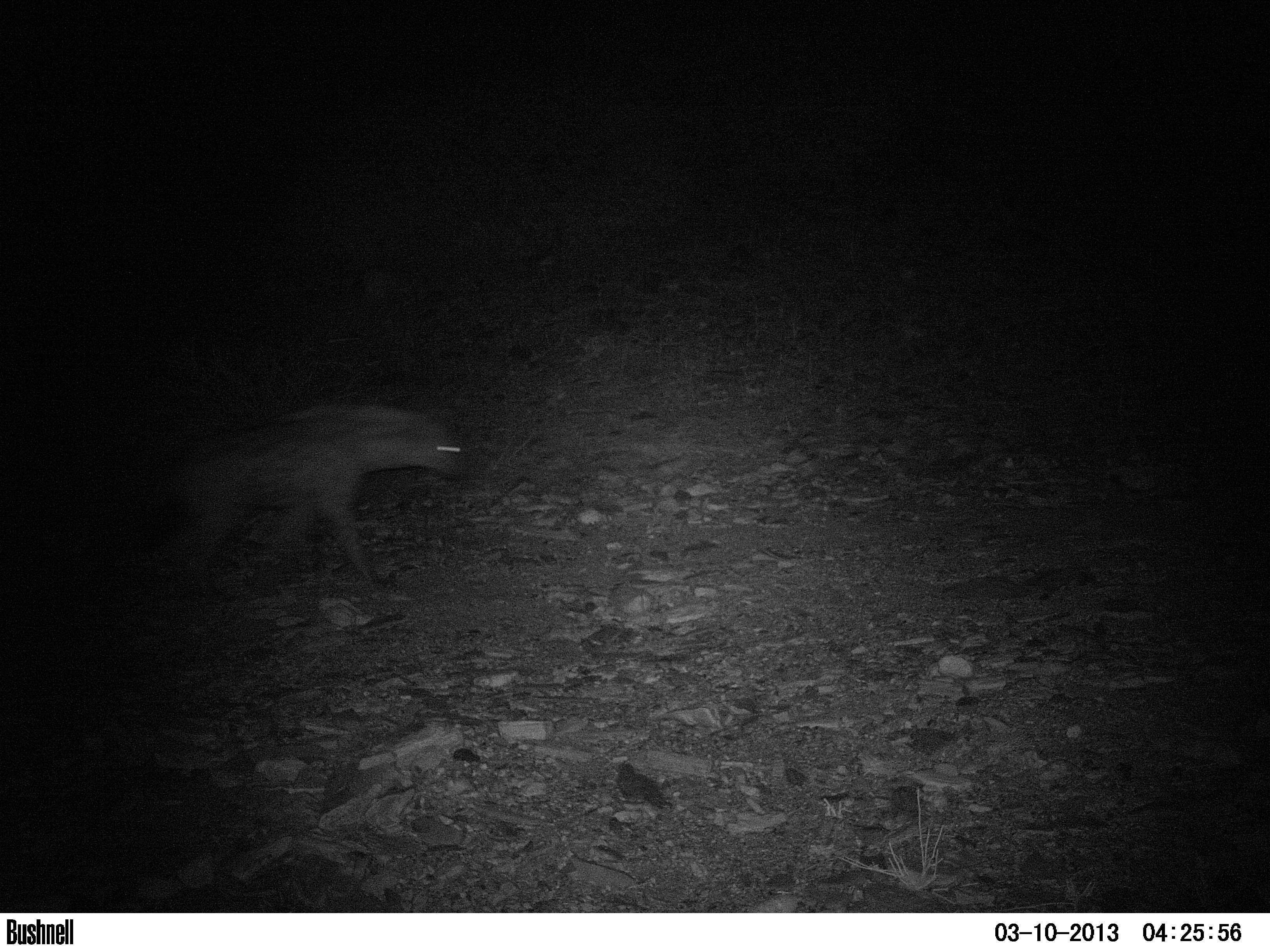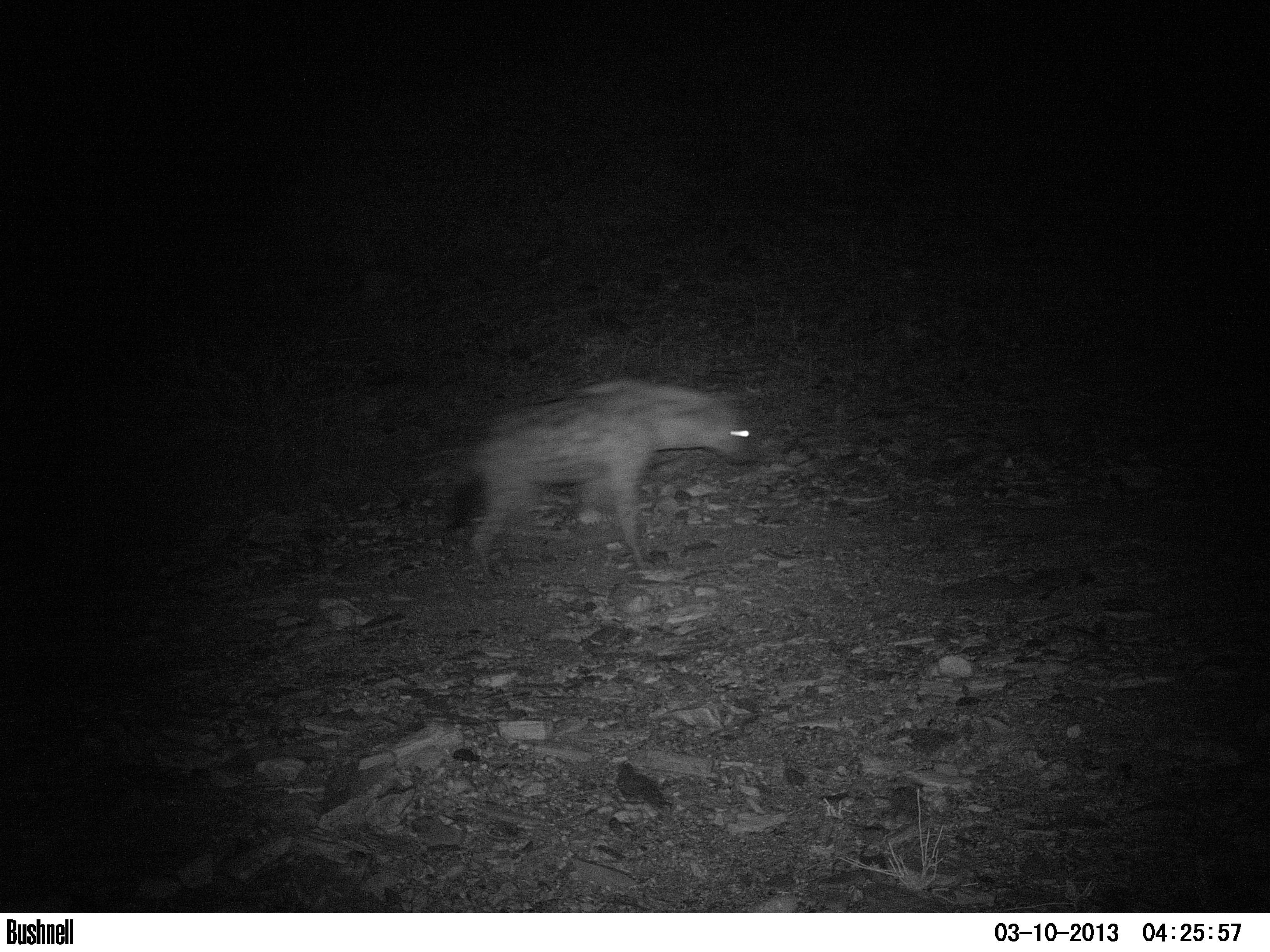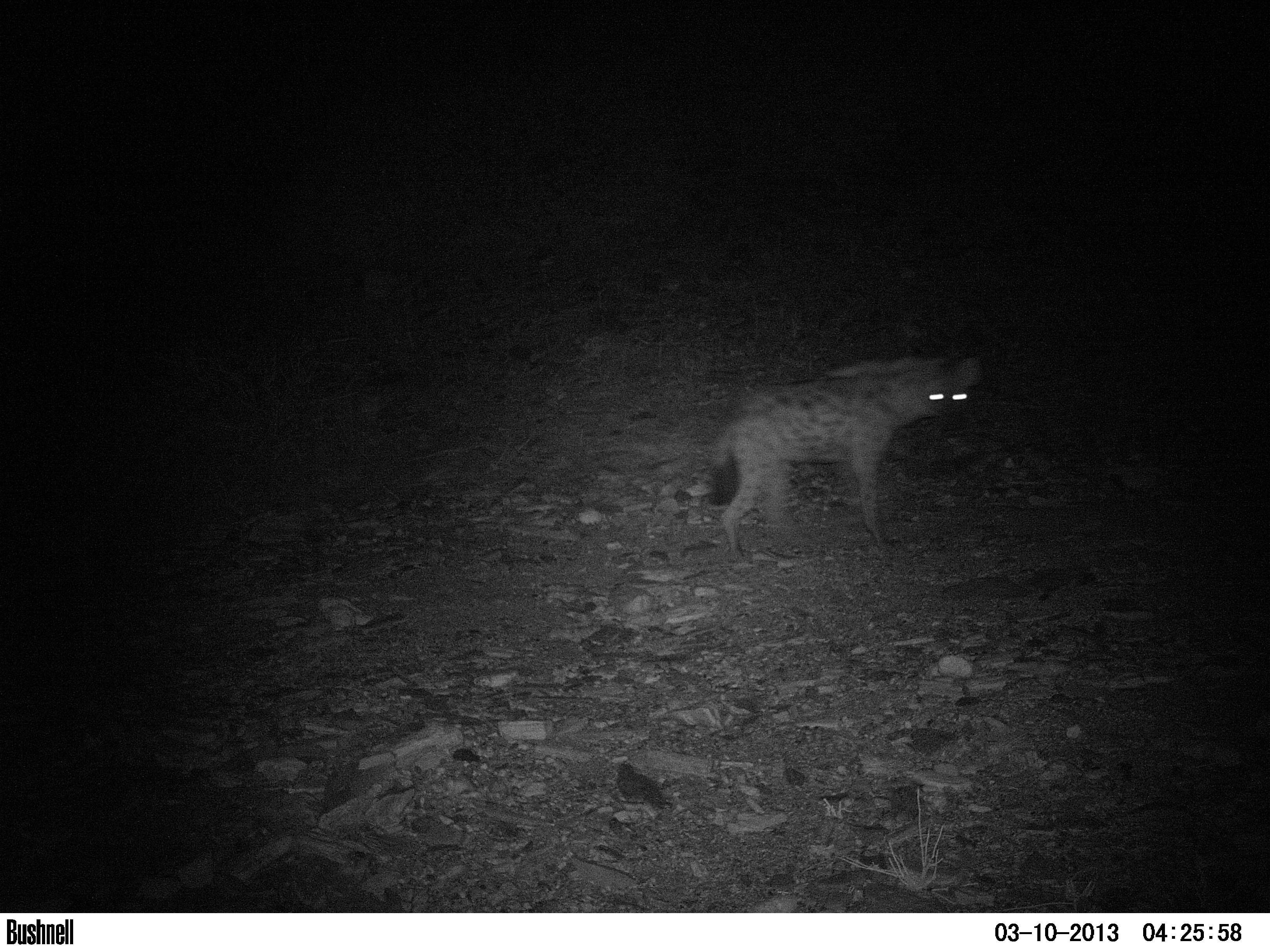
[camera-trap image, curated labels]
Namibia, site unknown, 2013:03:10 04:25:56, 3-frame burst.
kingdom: Animalia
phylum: Chordata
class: Mammalia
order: Carnivora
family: Hyaenidae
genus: Crocuta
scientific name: Crocuta crocuta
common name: spotted hyena